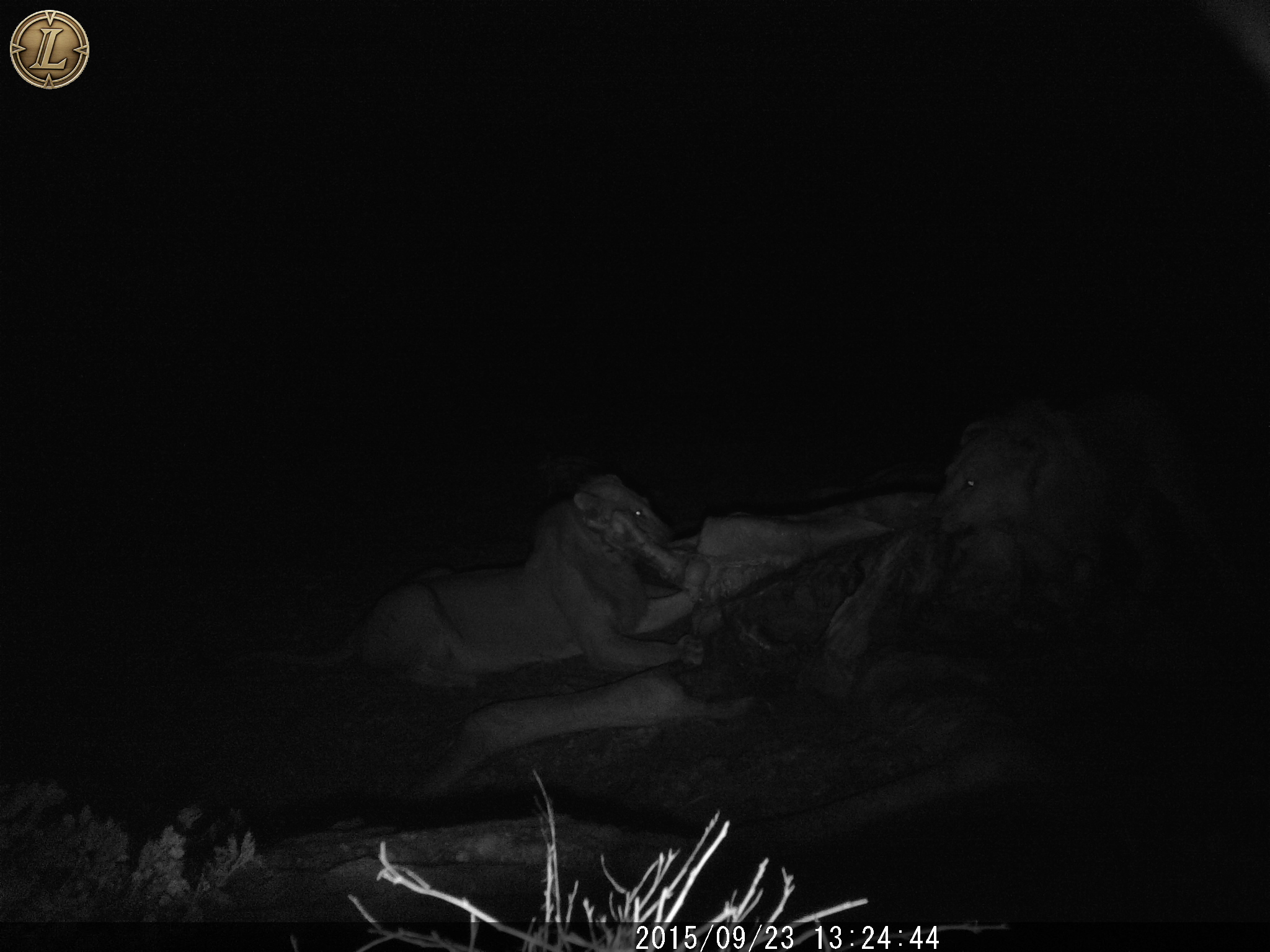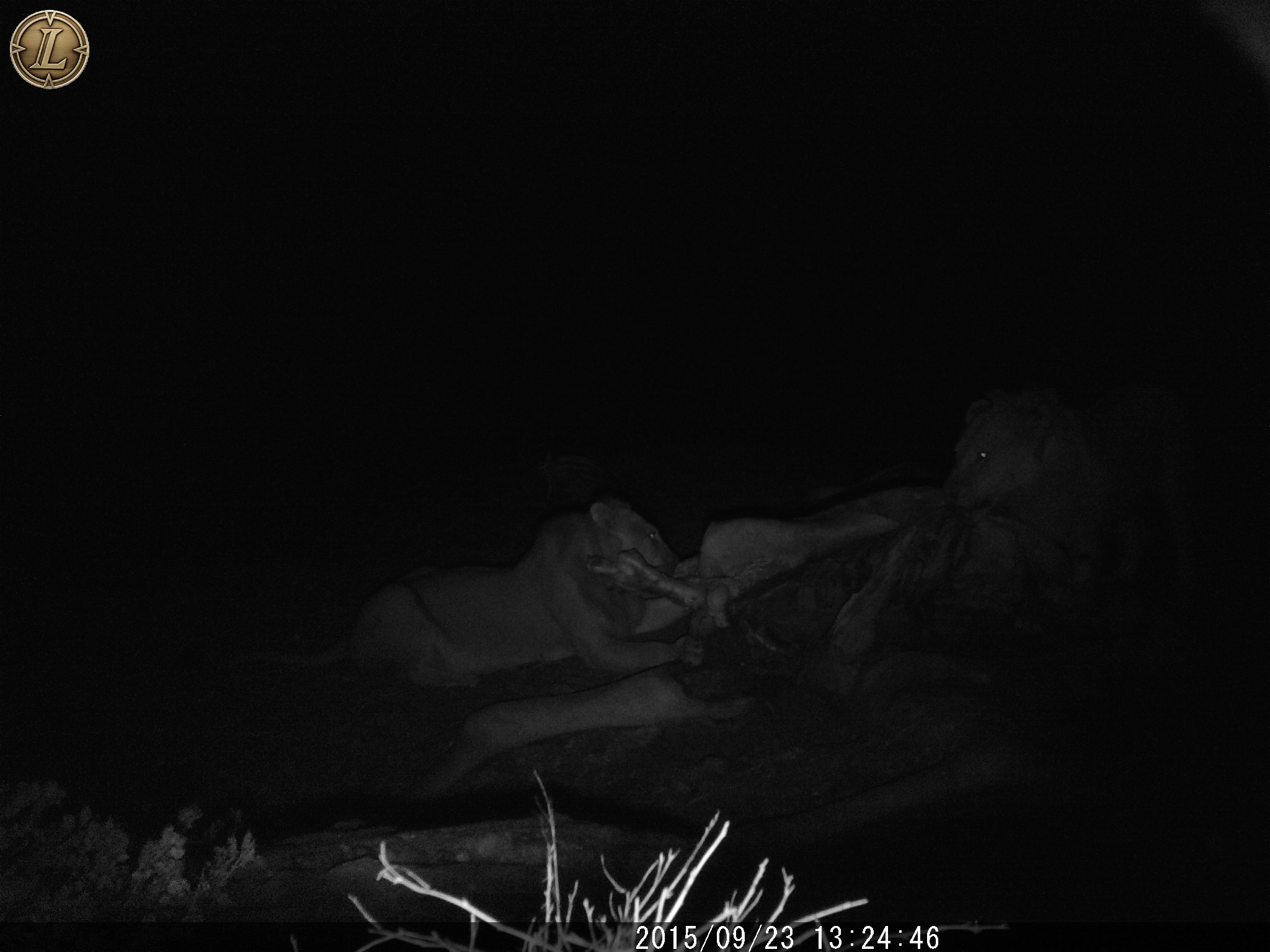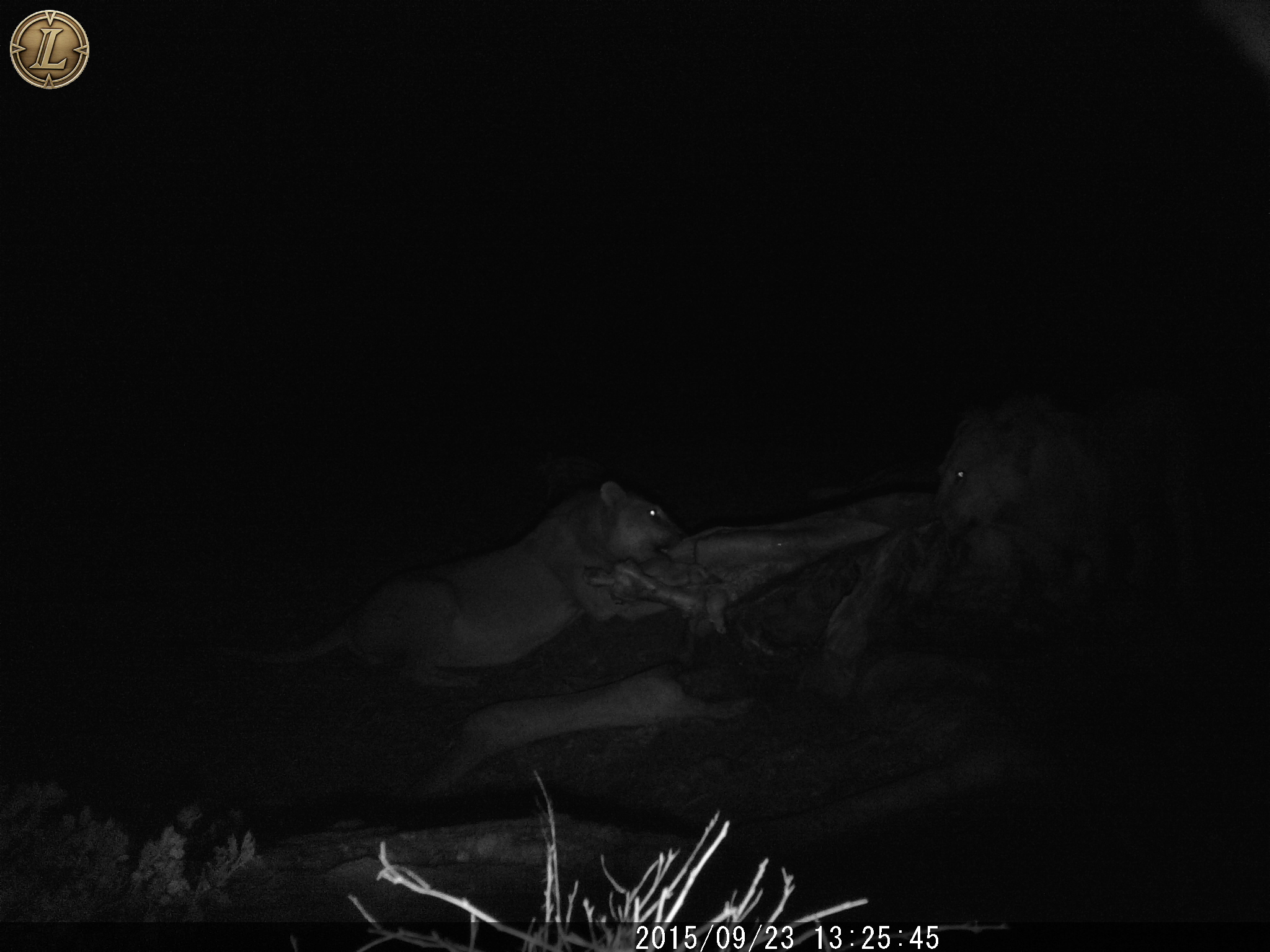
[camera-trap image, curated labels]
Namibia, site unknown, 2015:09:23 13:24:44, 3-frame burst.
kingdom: Animalia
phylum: Chordata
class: Mammalia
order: Carnivora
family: Felidae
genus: Panthera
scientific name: Panthera leo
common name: lion